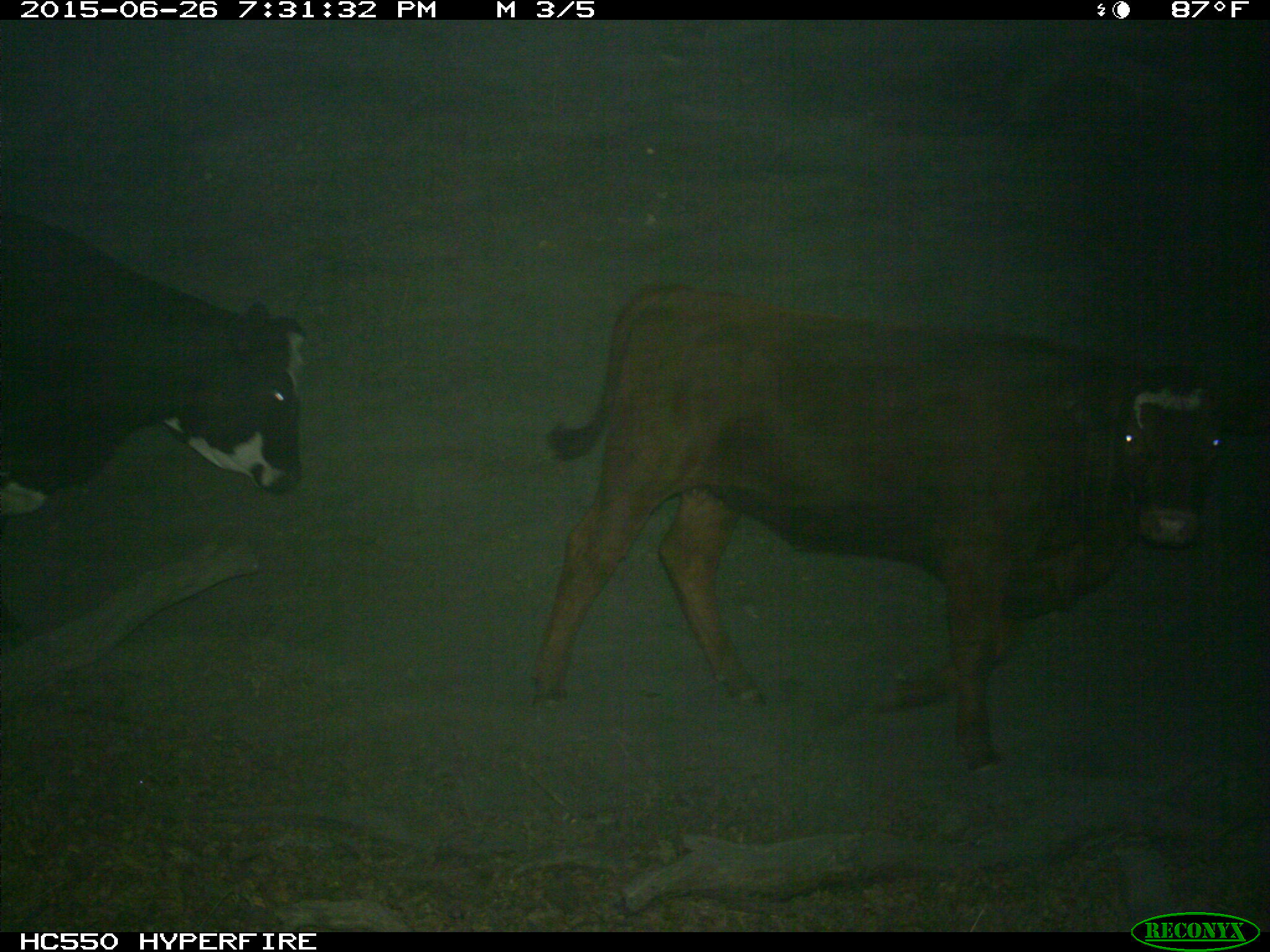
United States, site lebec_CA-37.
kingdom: Animalia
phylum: Chordata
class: Mammalia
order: Artiodactyla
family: Bovidae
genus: Bos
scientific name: Bos taurus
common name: domestic cow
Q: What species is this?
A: Bos taurus (domestic cow).